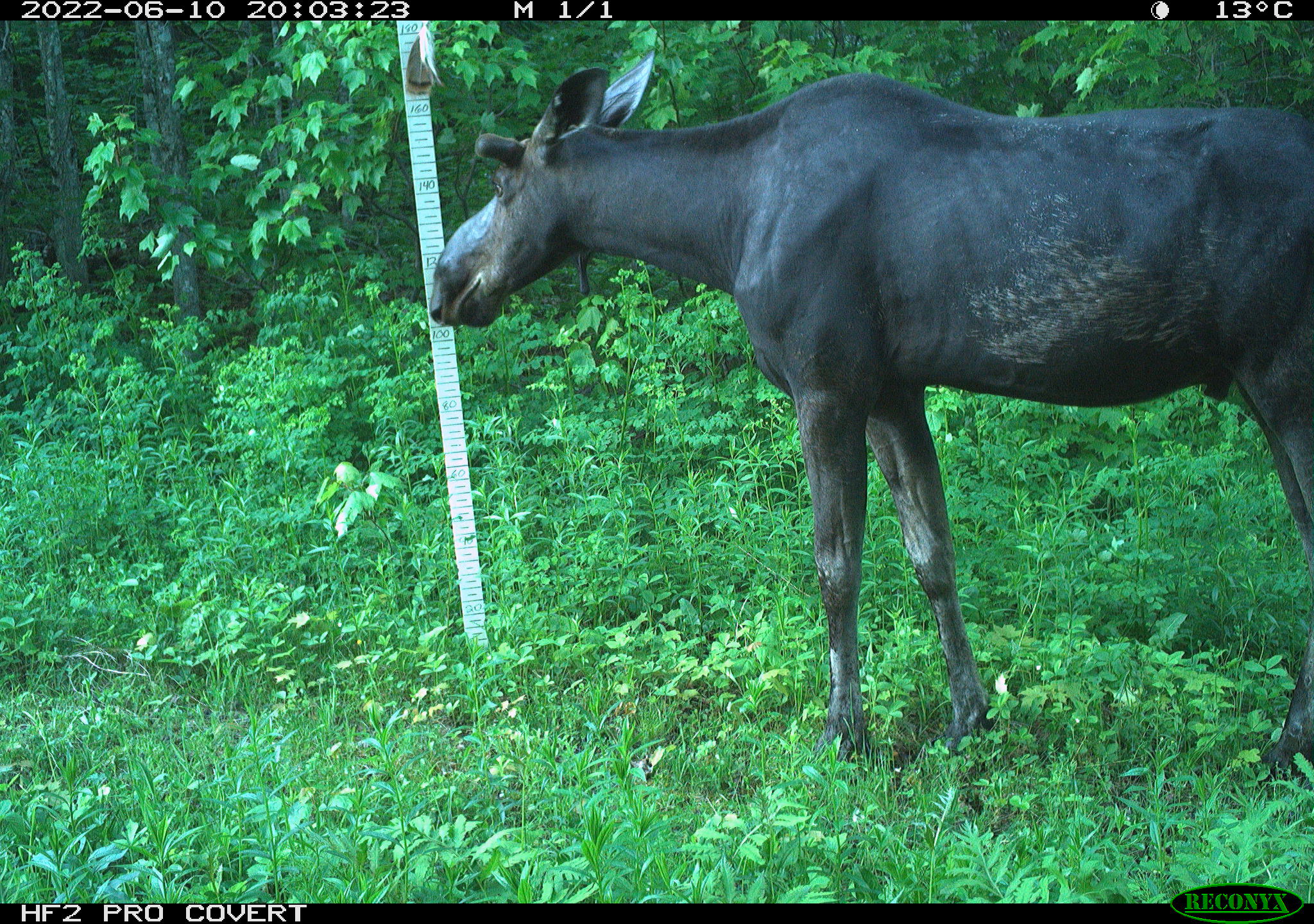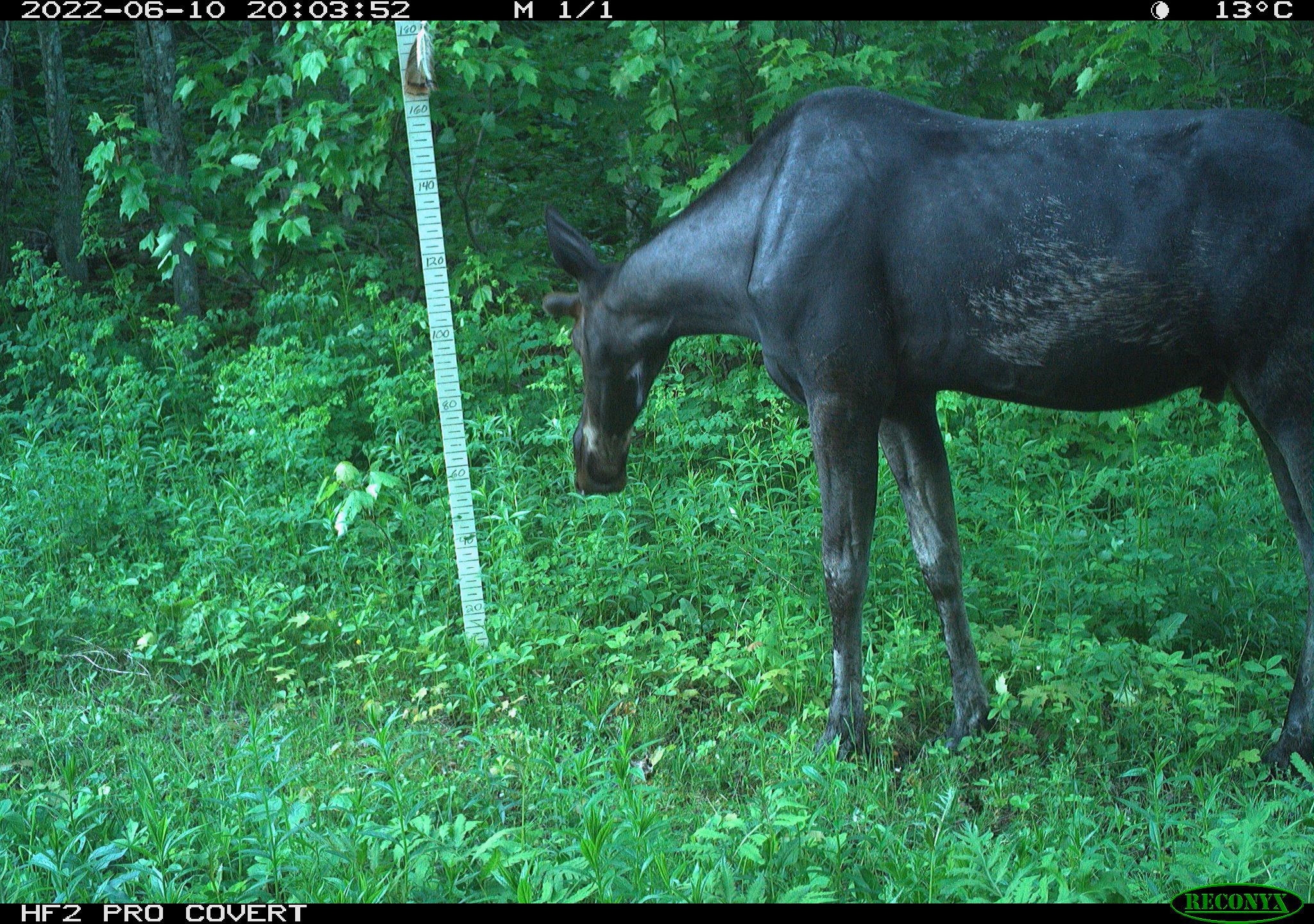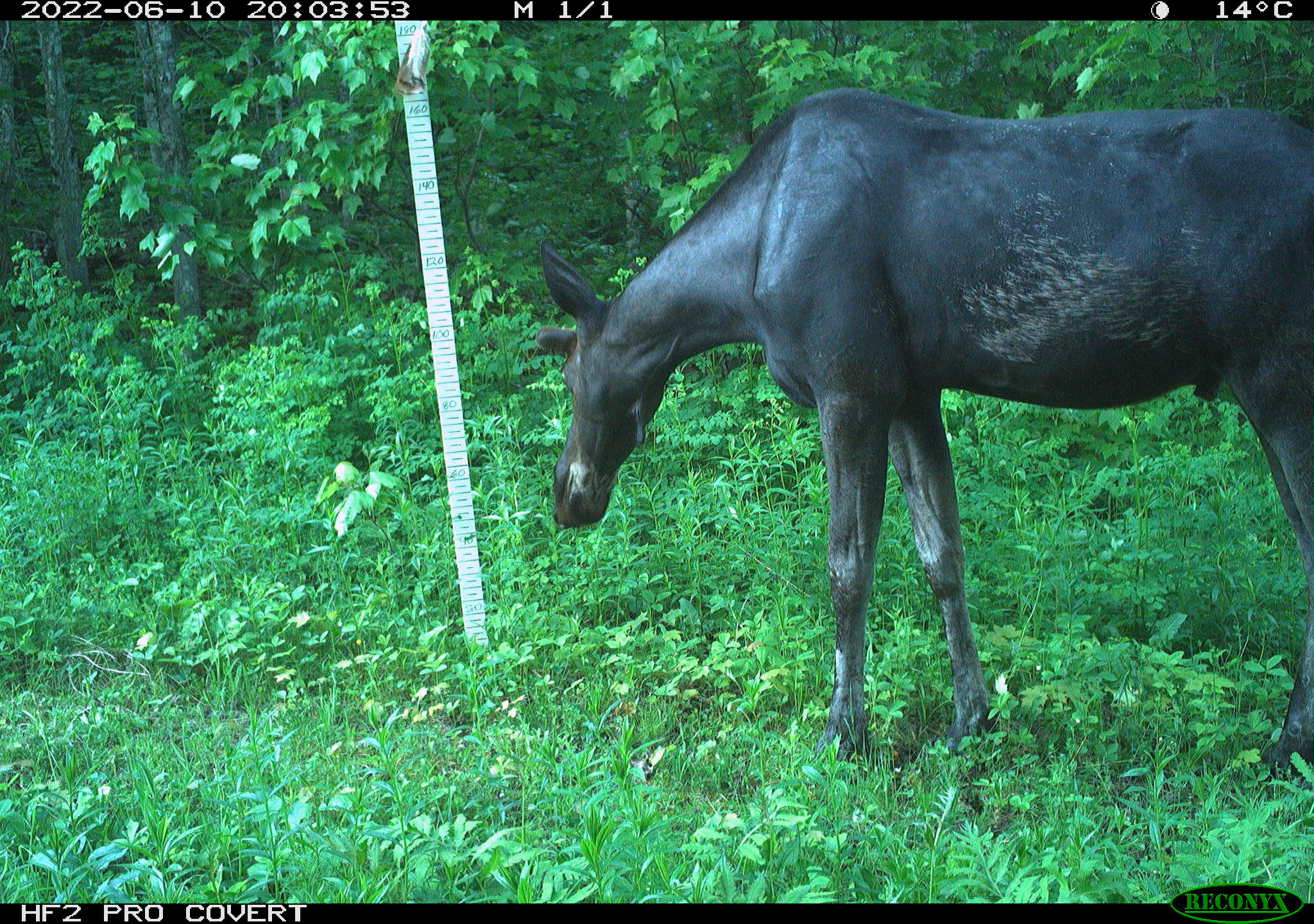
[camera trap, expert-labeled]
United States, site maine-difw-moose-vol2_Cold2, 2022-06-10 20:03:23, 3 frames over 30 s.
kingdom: Animalia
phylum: Chordata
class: Mammalia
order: Artiodactyla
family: Cervidae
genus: Alces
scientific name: Alces alces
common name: moose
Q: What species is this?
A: Moose (Alces alces).